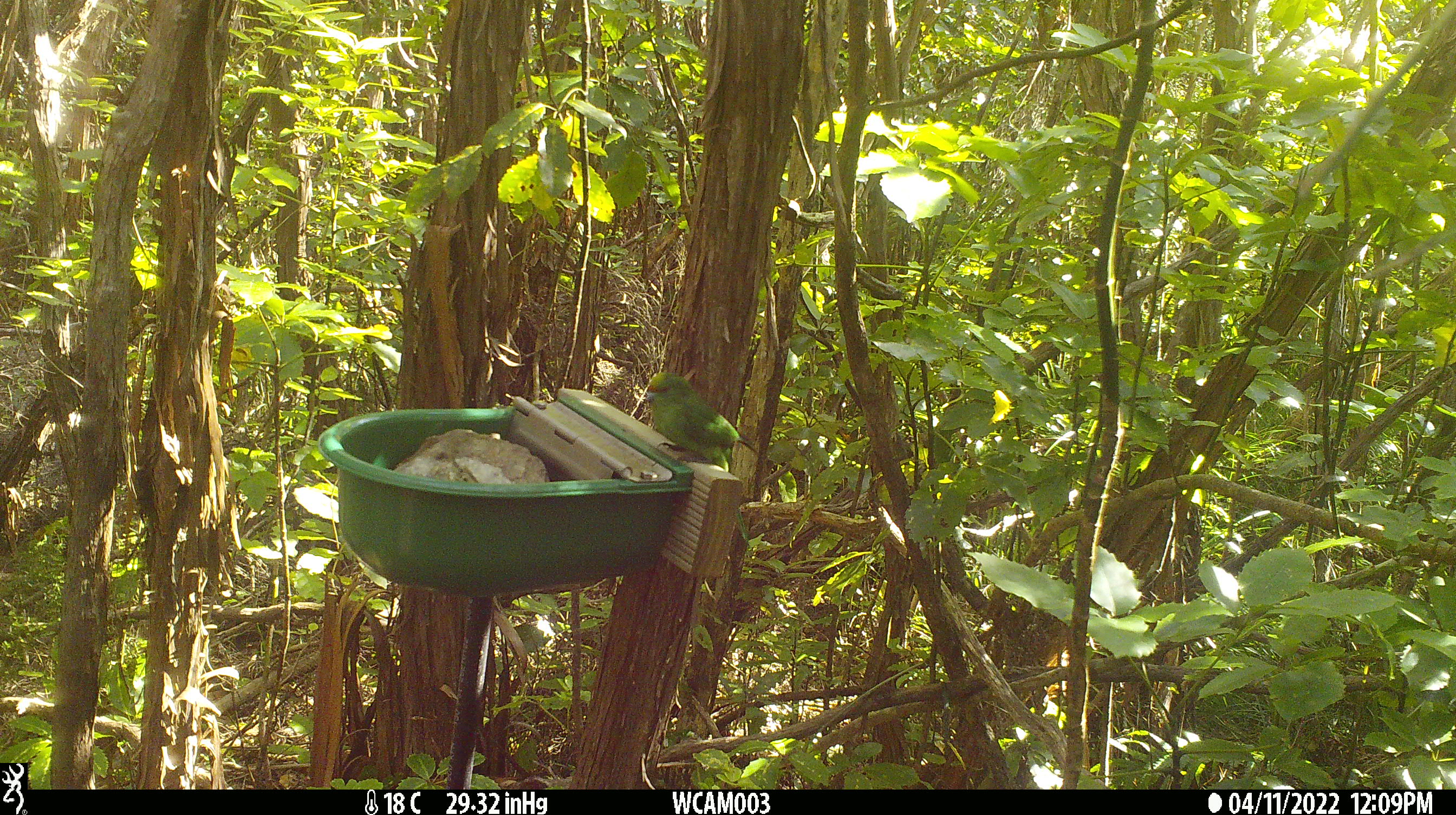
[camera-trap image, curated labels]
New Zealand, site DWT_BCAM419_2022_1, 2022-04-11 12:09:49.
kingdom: Animalia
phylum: Chordata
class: Aves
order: Psittaciformes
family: Psittaculidae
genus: Cyanoramphus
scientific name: Cyanoramphus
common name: parakeet